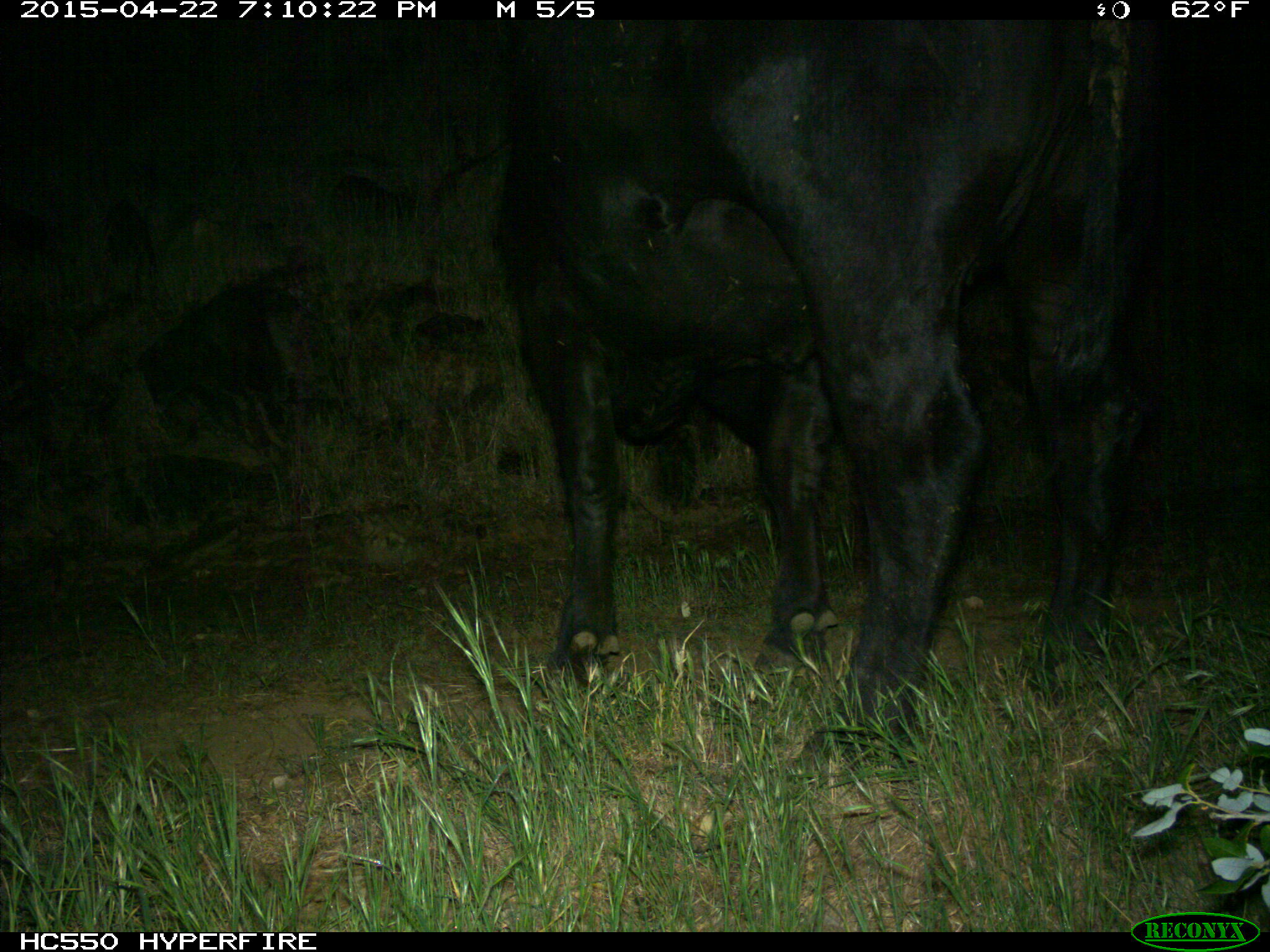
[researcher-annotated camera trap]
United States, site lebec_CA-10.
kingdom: Animalia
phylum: Chordata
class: Mammalia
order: Artiodactyla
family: Bovidae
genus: Bos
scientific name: Bos taurus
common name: domestic cow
Bos taurus (domestic cow).